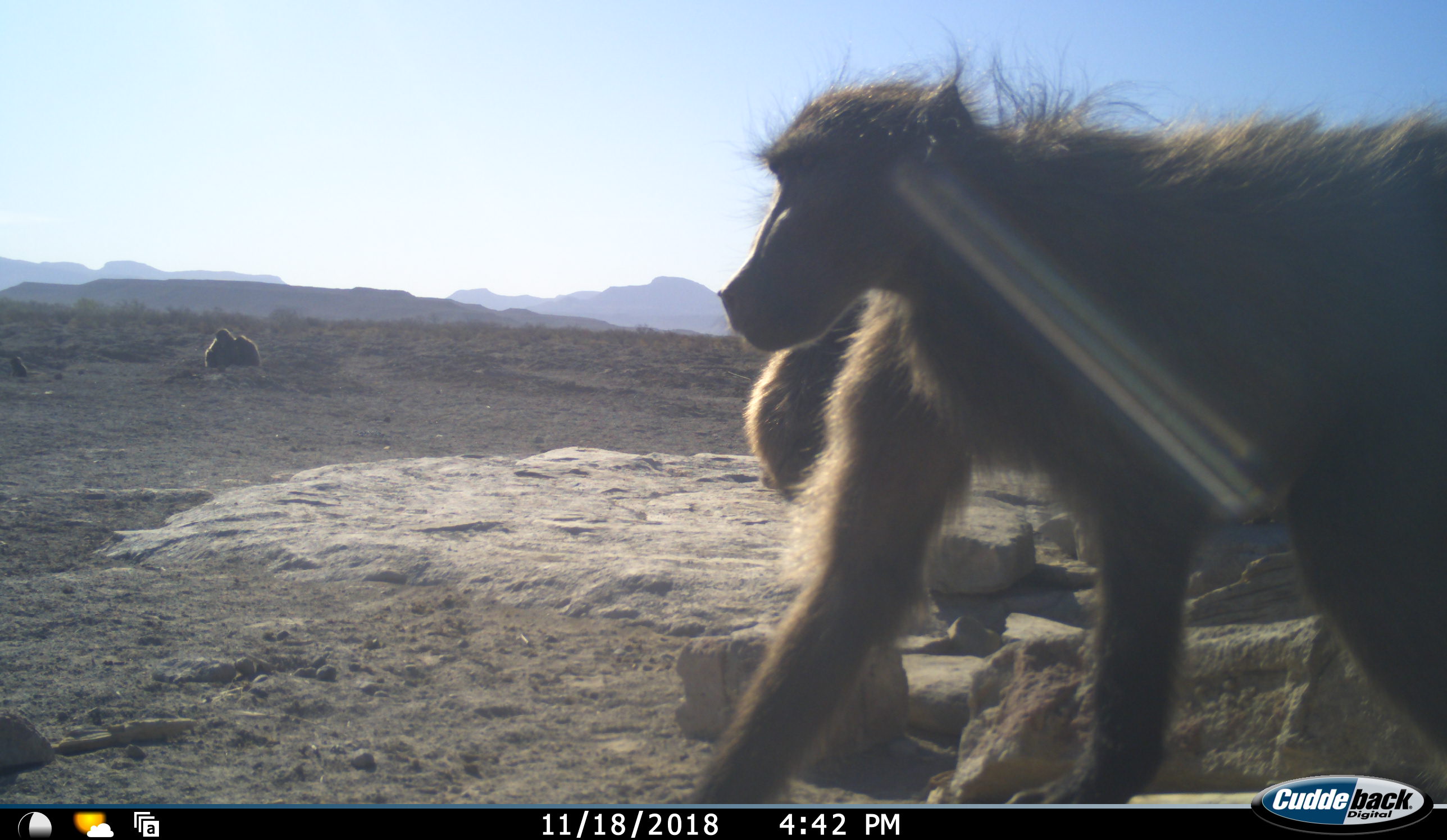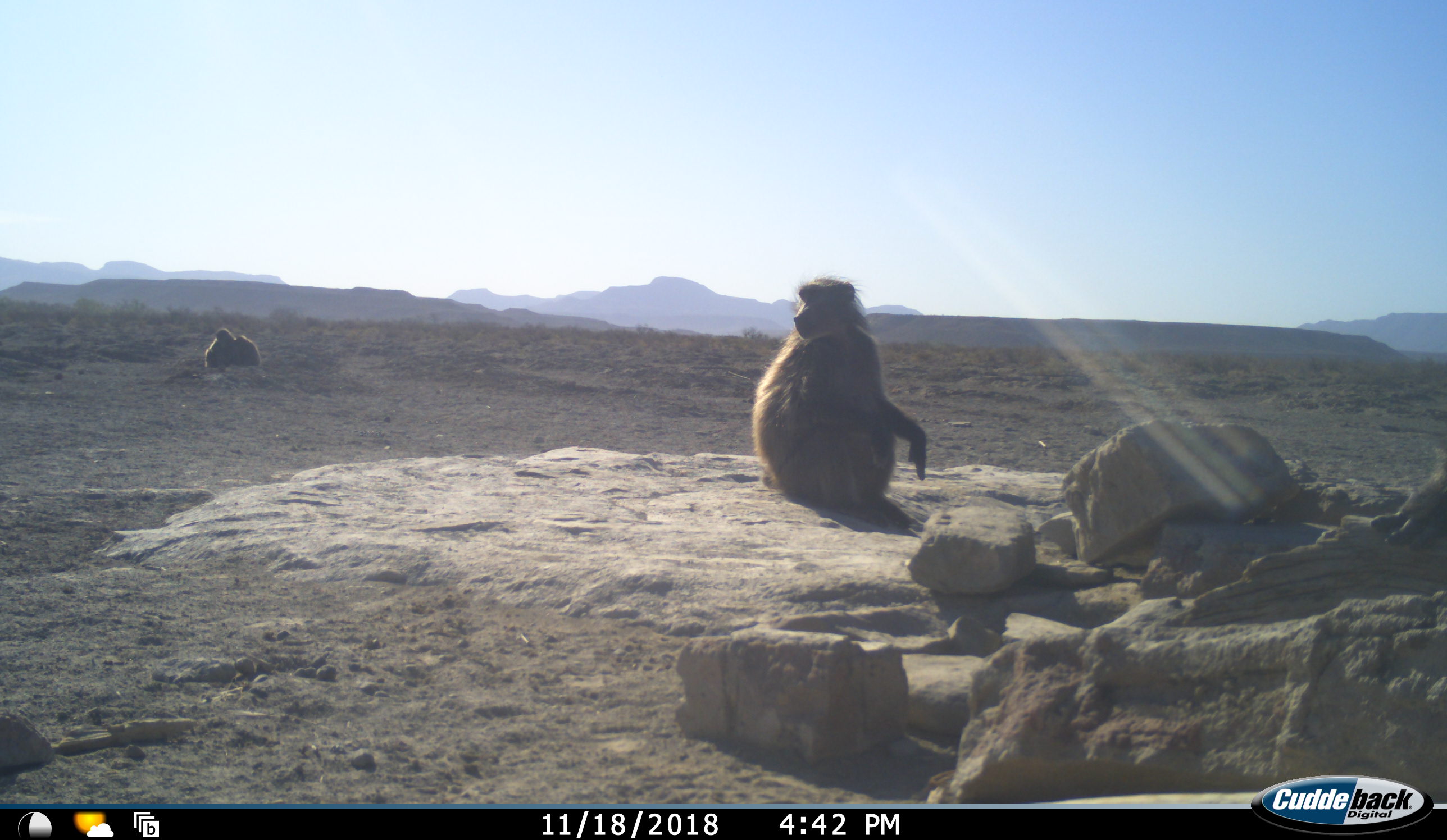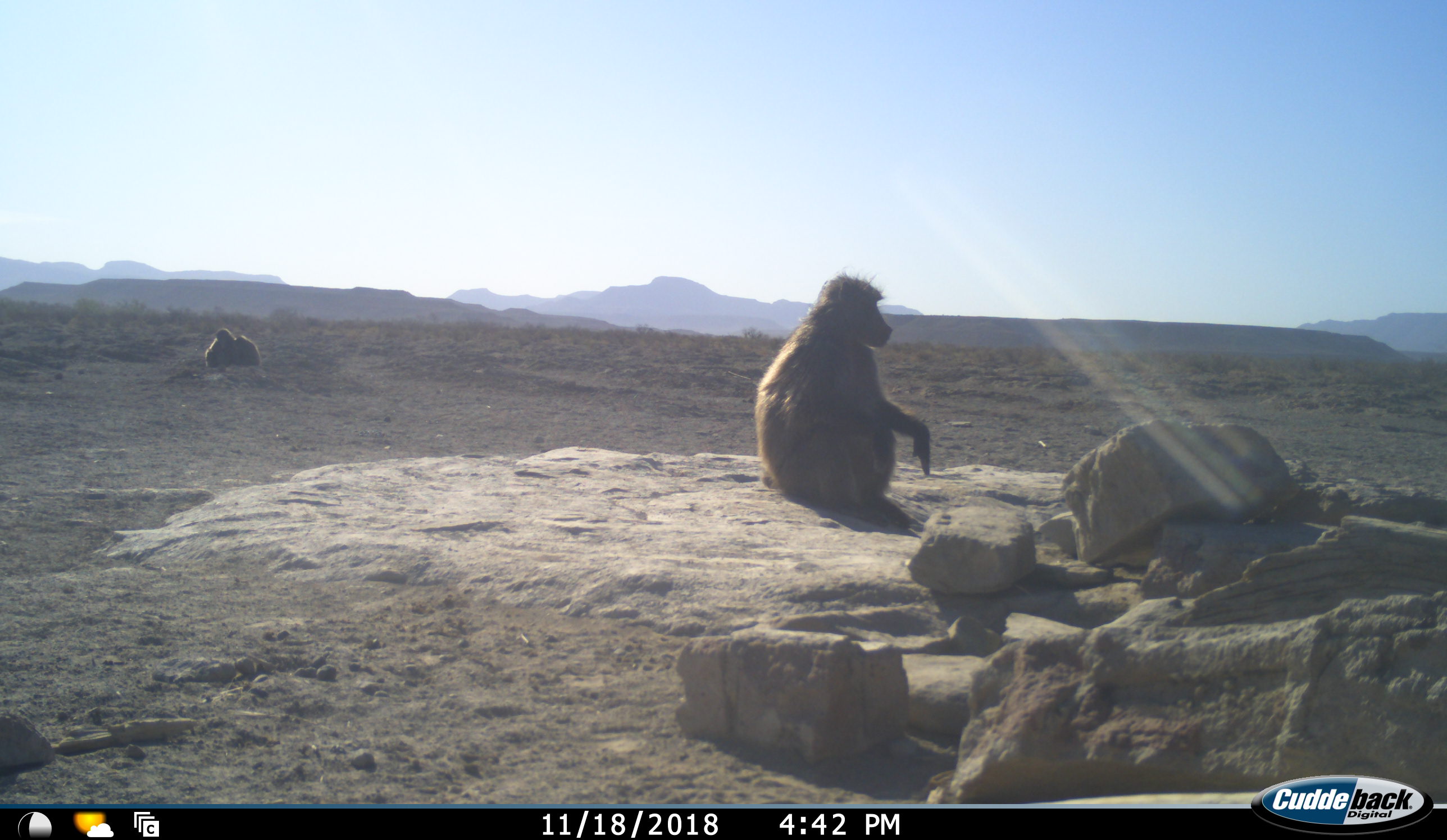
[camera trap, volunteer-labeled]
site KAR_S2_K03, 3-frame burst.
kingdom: Animalia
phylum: Chordata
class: Mammalia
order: Primates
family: Cercopithecidae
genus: Papio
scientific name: Papio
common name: baboon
Baboon (Papio), count 5. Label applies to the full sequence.